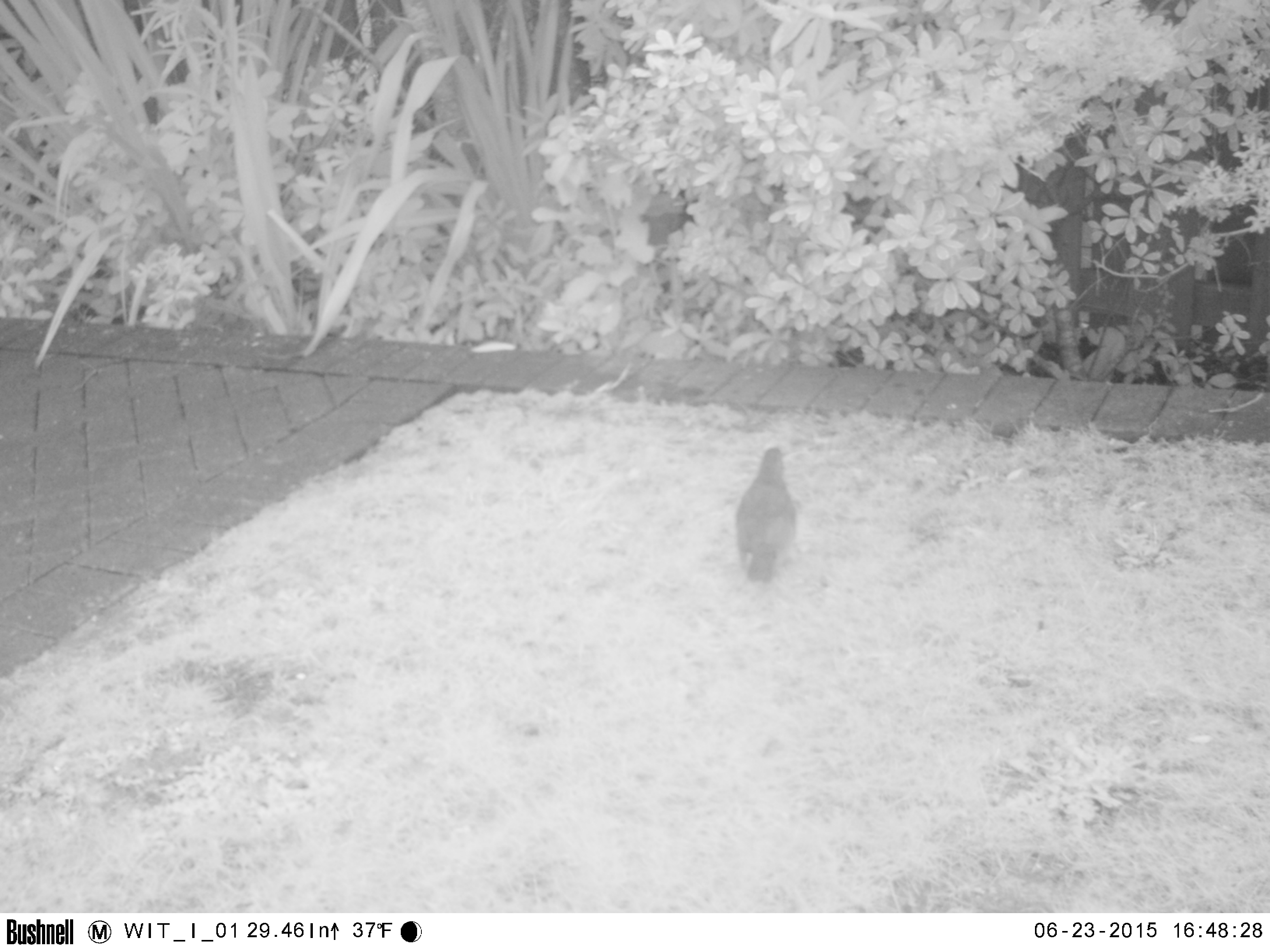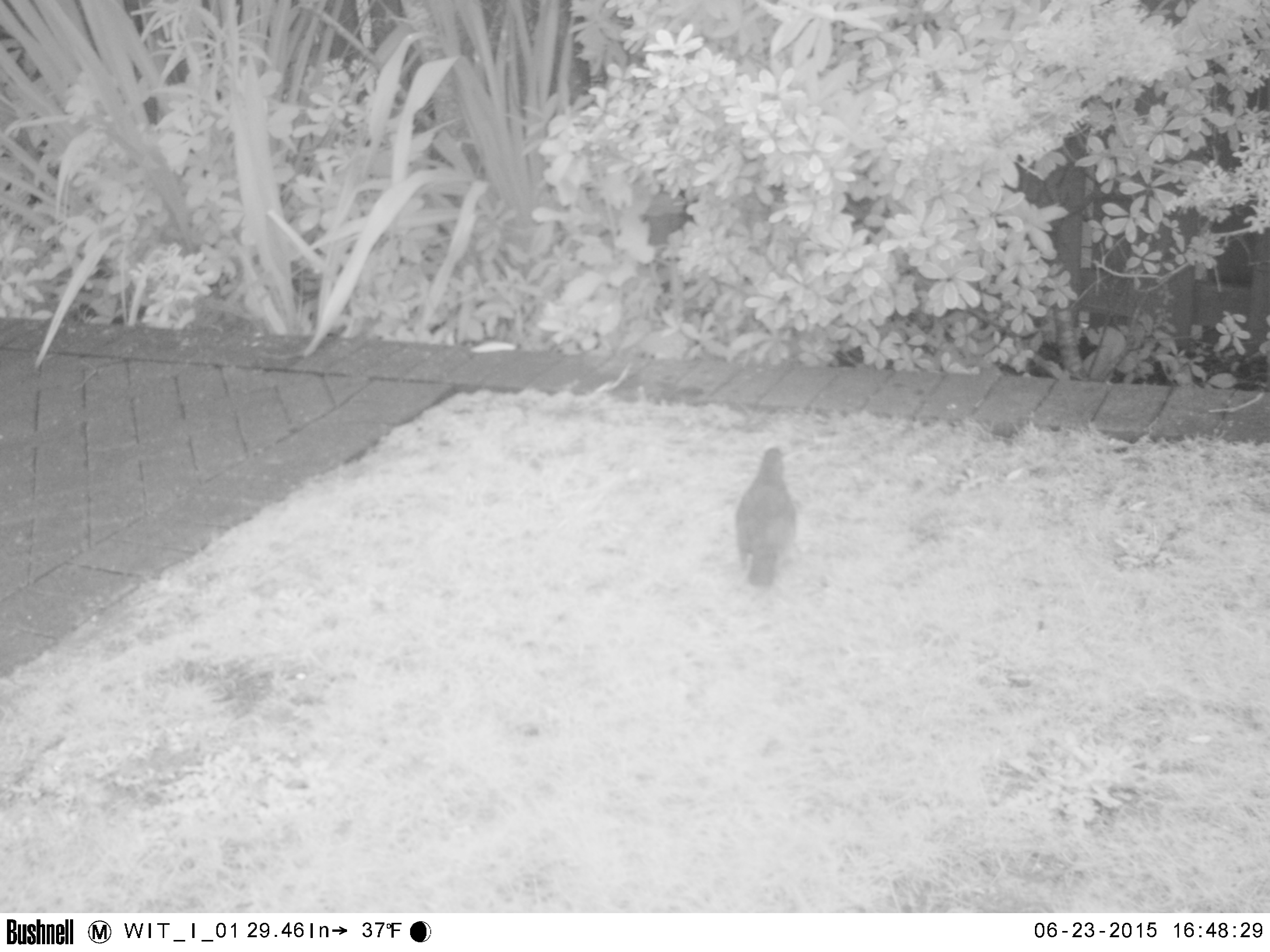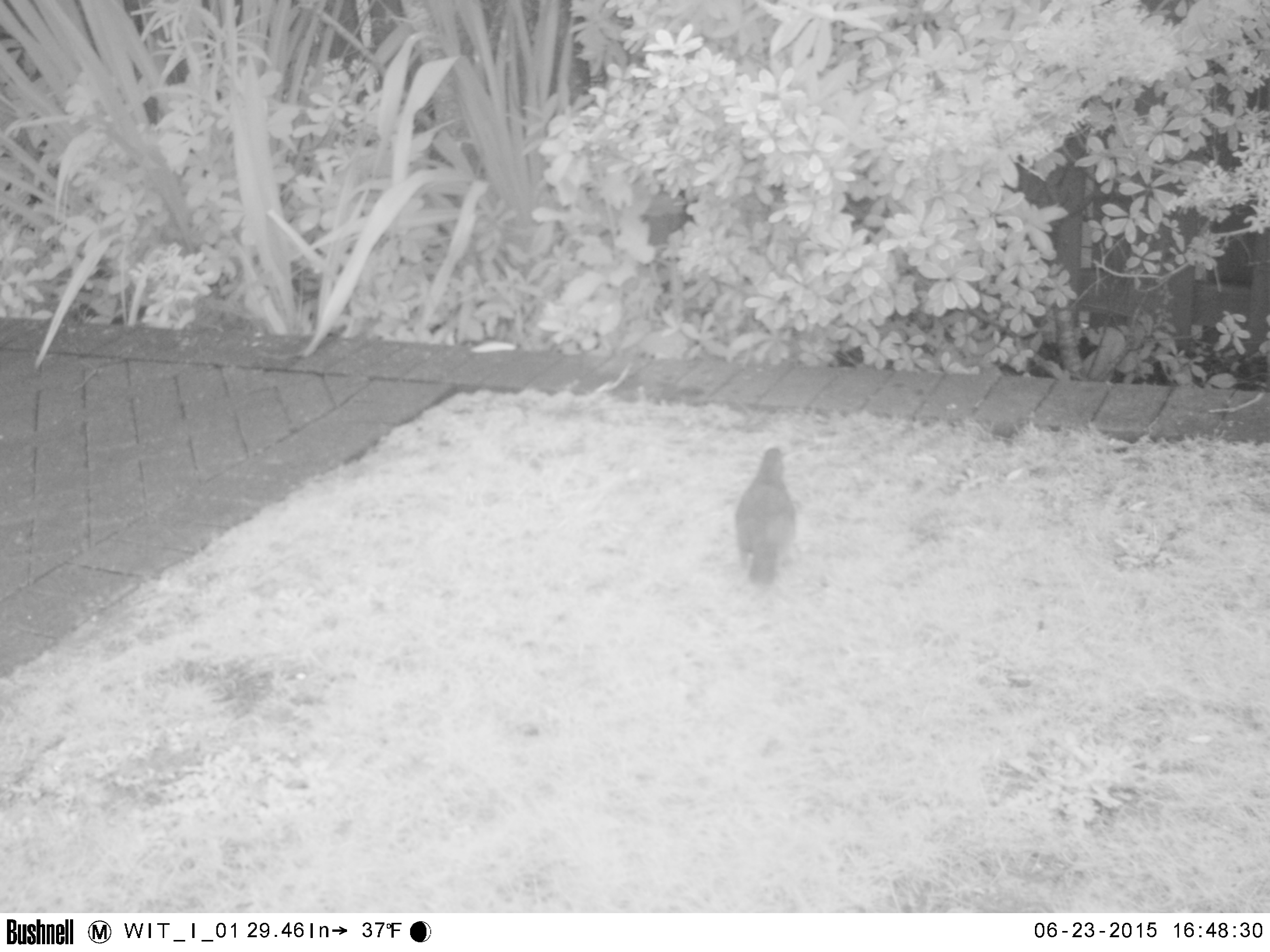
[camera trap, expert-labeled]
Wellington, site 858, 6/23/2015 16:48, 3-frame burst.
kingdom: Animalia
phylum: Chordata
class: Aves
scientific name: Aves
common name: bird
Bird (Aves).